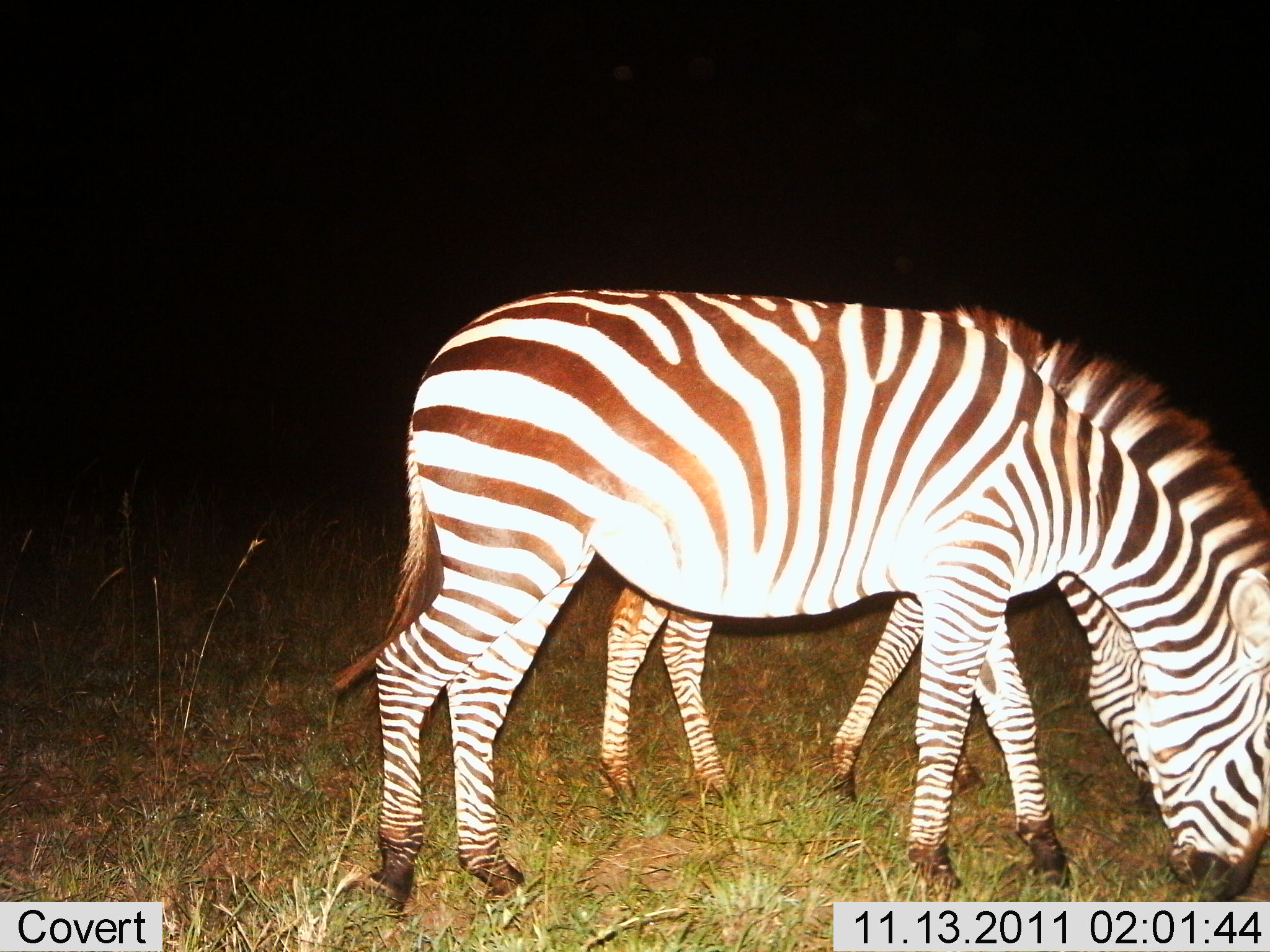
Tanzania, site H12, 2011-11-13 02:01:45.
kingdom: Animalia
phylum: Chordata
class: Mammalia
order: Perissodactyla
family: Equidae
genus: Equus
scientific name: Equus quagga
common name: plains zebra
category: zebra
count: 2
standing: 17%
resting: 0%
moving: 0%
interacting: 0%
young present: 8%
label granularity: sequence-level